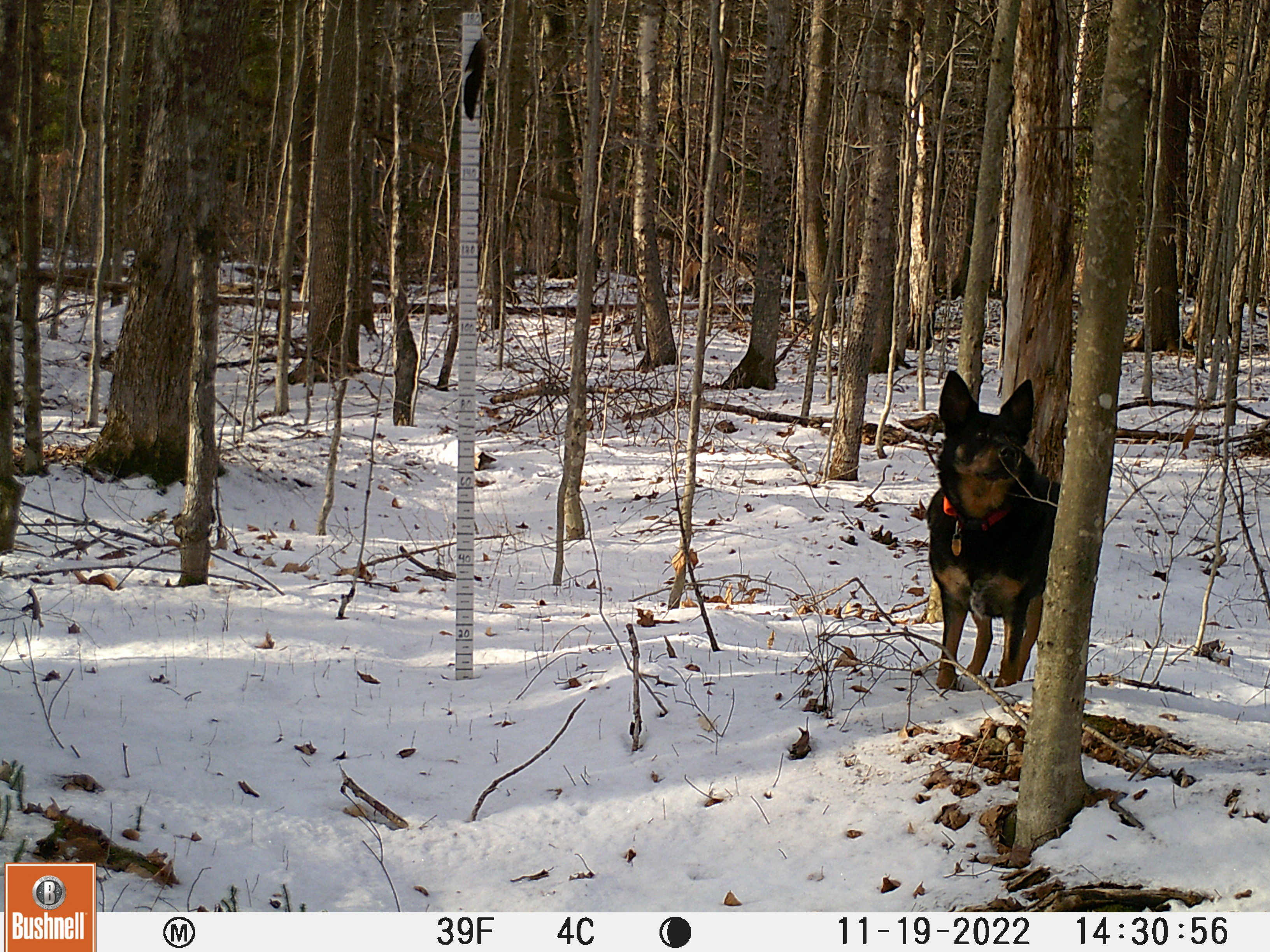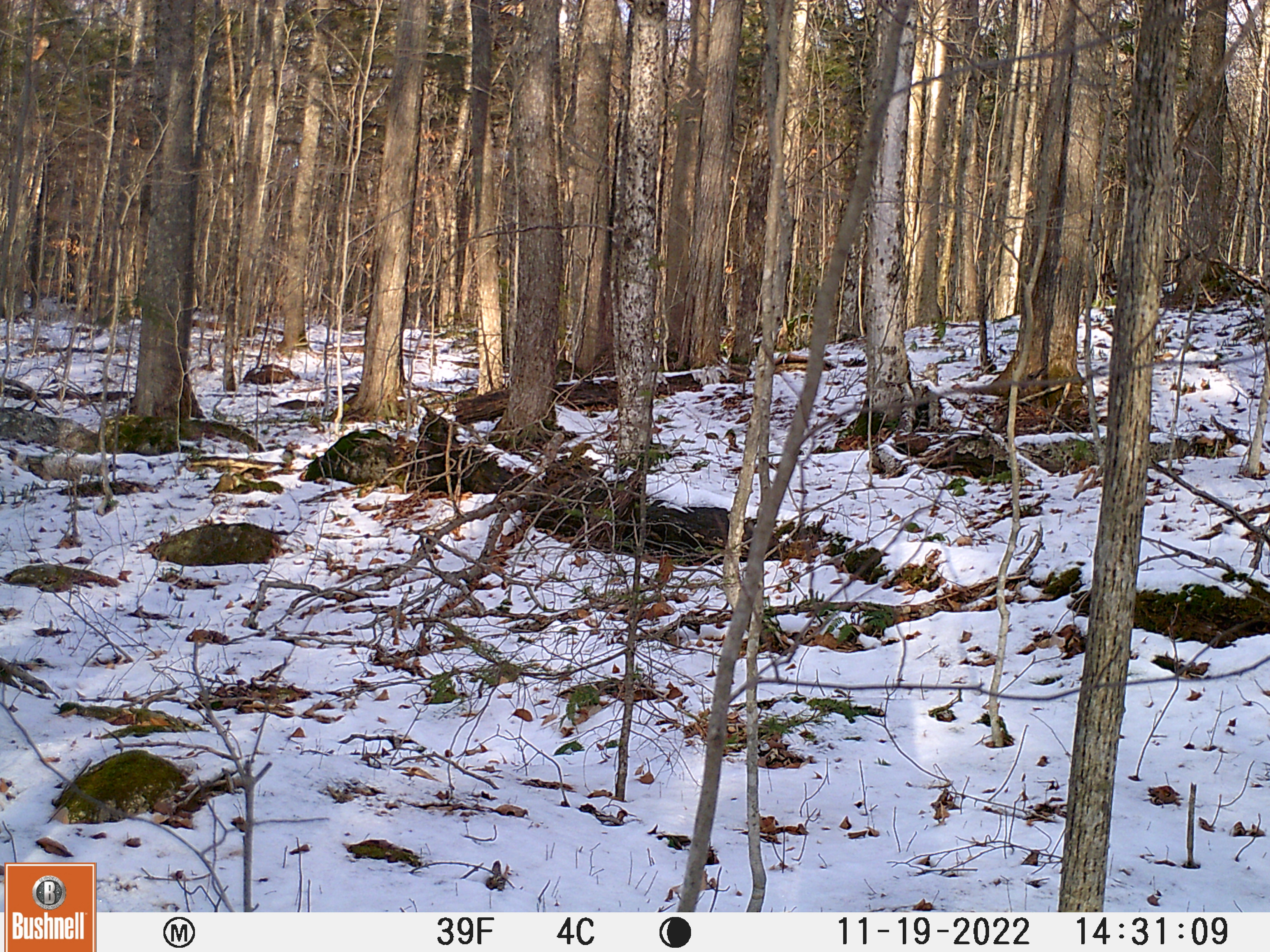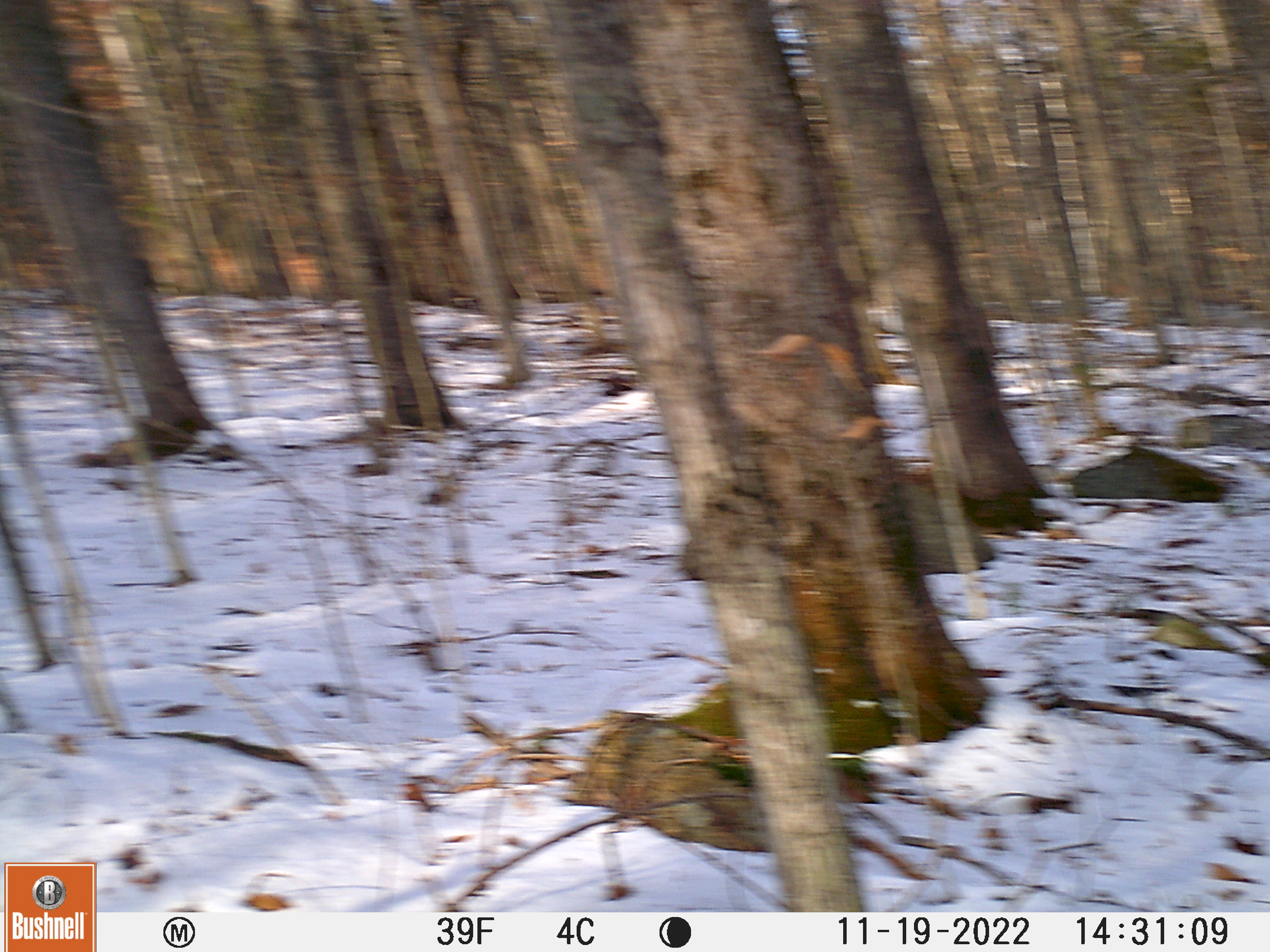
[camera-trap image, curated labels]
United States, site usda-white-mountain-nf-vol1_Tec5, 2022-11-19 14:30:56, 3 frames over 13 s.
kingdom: Animalia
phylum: Chordata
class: Mammalia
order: Carnivora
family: Canidae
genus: Canis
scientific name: Canis familiaris familiaris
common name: domestic dog